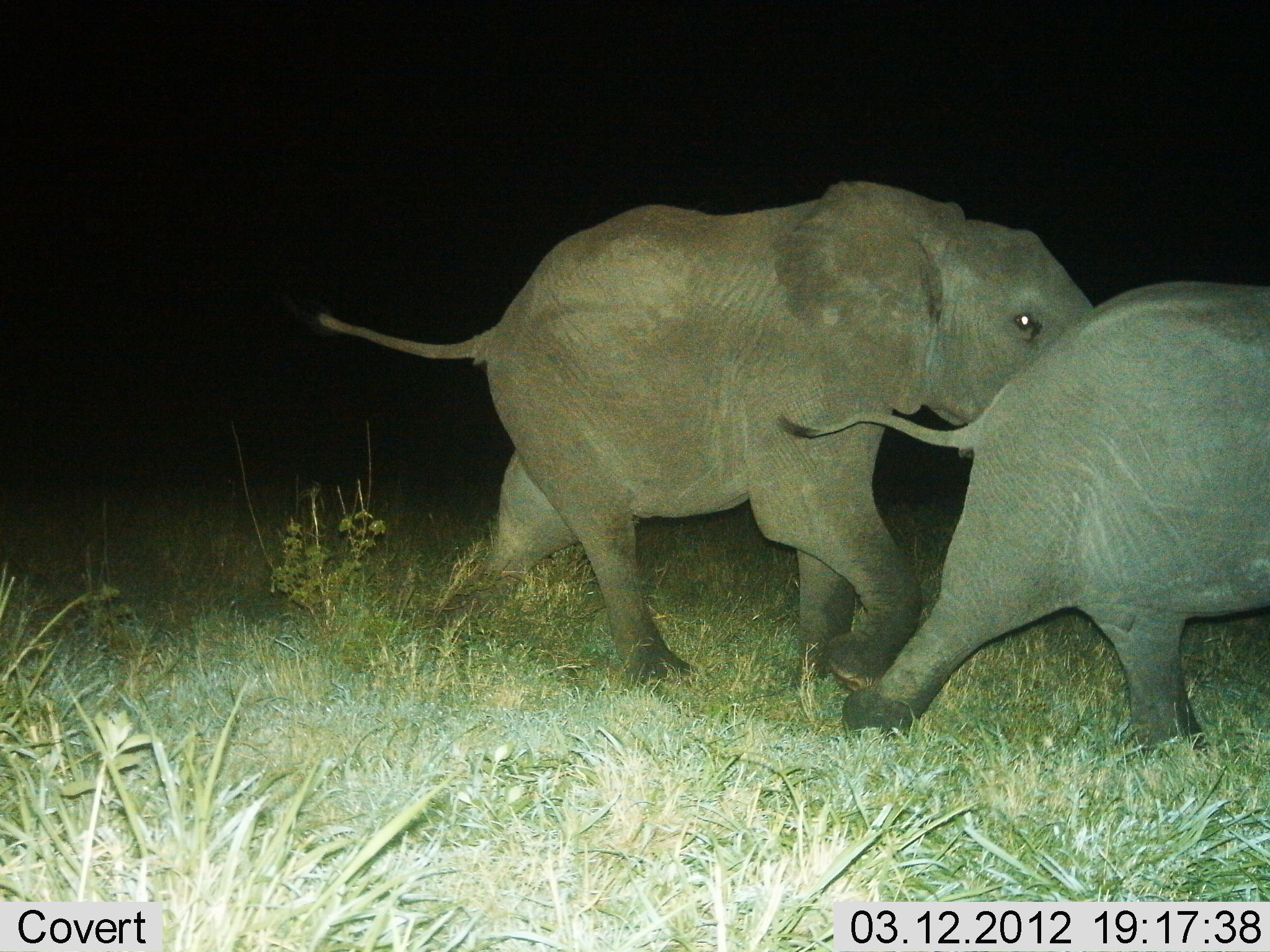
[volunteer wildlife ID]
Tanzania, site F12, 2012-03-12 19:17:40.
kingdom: Animalia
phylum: Chordata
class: Mammalia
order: Proboscidea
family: Elephantidae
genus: Loxodonta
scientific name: Loxodonta africana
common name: african bush elephant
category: elephant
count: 2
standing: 0%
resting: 0%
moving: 100%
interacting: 7%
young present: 53%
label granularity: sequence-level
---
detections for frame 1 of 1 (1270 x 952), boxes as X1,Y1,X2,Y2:
animal: 315,178,1094,697; 772,279,1270,759